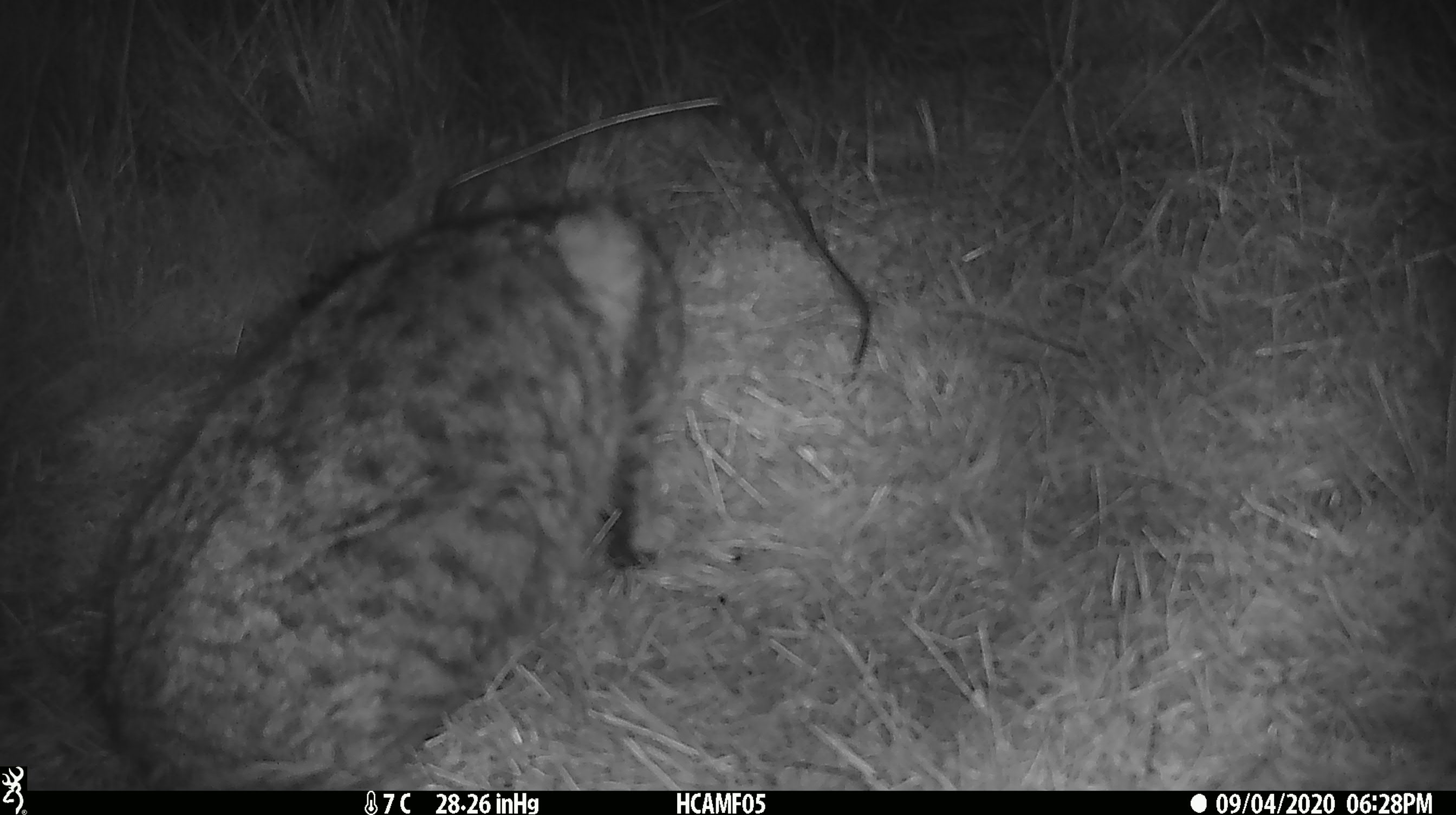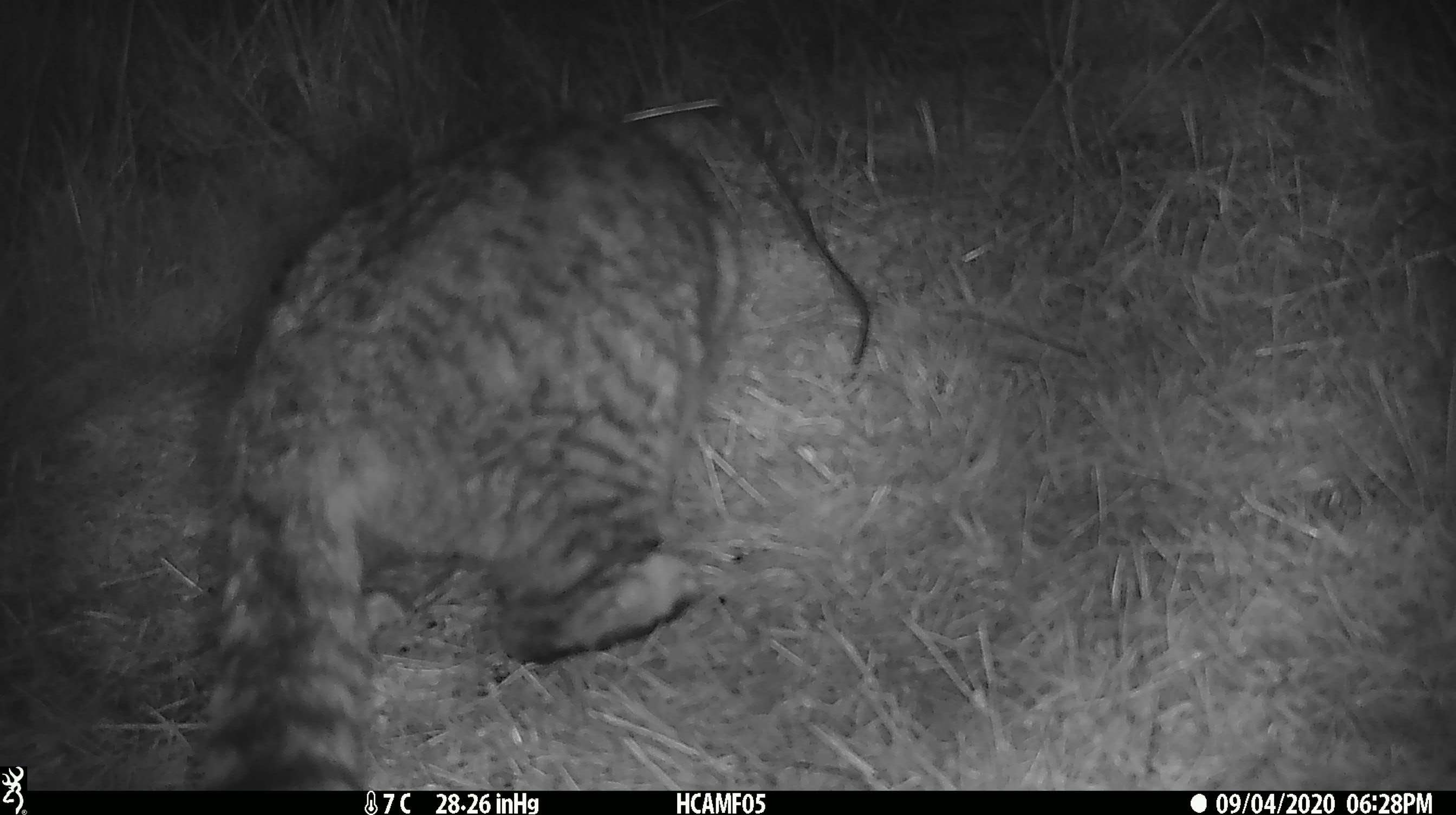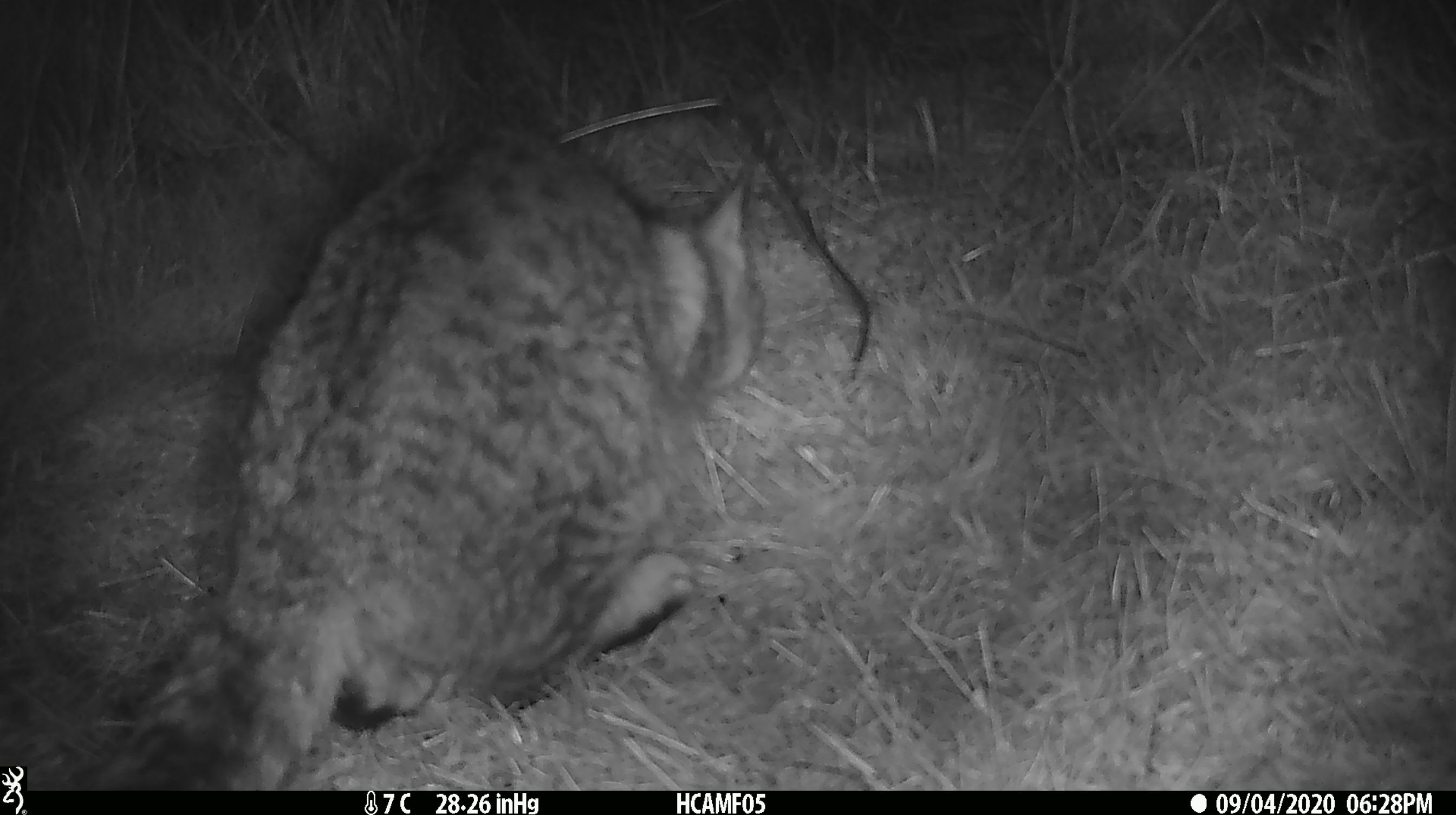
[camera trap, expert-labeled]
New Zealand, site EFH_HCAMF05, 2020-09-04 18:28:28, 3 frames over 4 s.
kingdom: Animalia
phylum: Chordata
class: Mammalia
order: Carnivora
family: Felidae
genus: Felis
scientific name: Felis catus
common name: domestic cat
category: cat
Cat (domestic cat) (Felis catus).